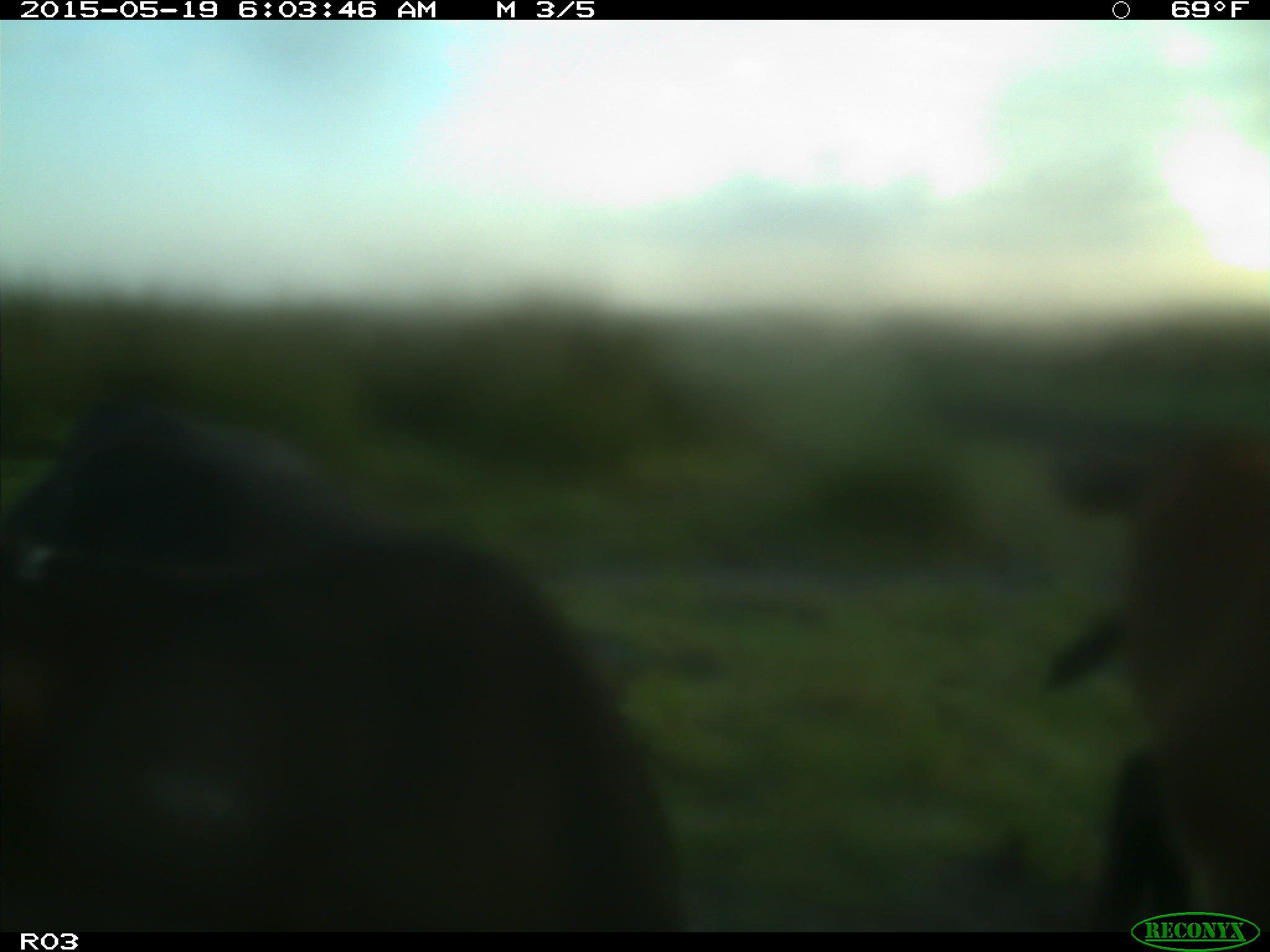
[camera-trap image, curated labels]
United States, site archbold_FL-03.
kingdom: Animalia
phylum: Chordata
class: Mammalia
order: Artiodactyla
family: Bovidae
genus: Bos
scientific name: Bos taurus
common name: domestic cow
Bos taurus (domestic cow).